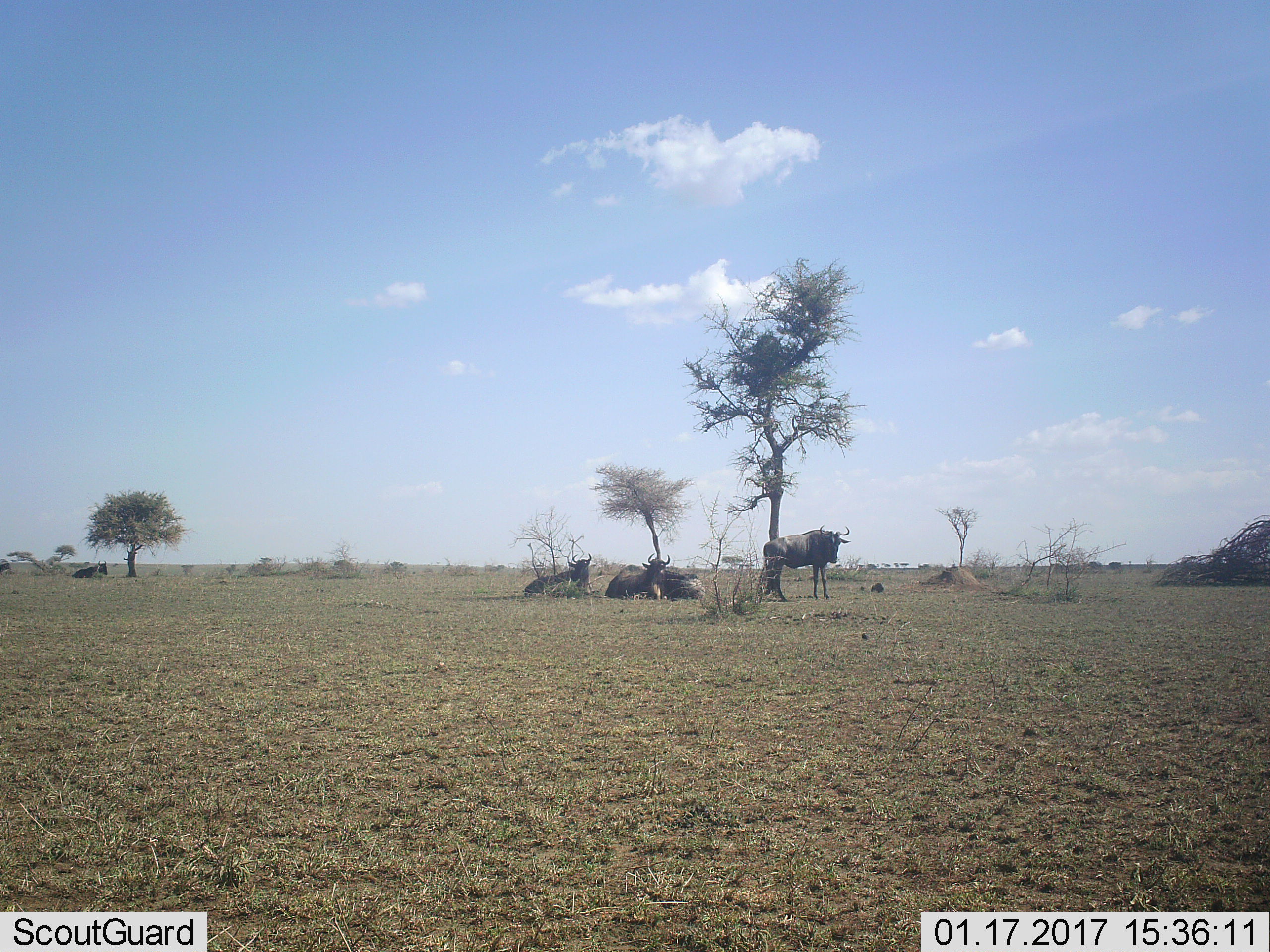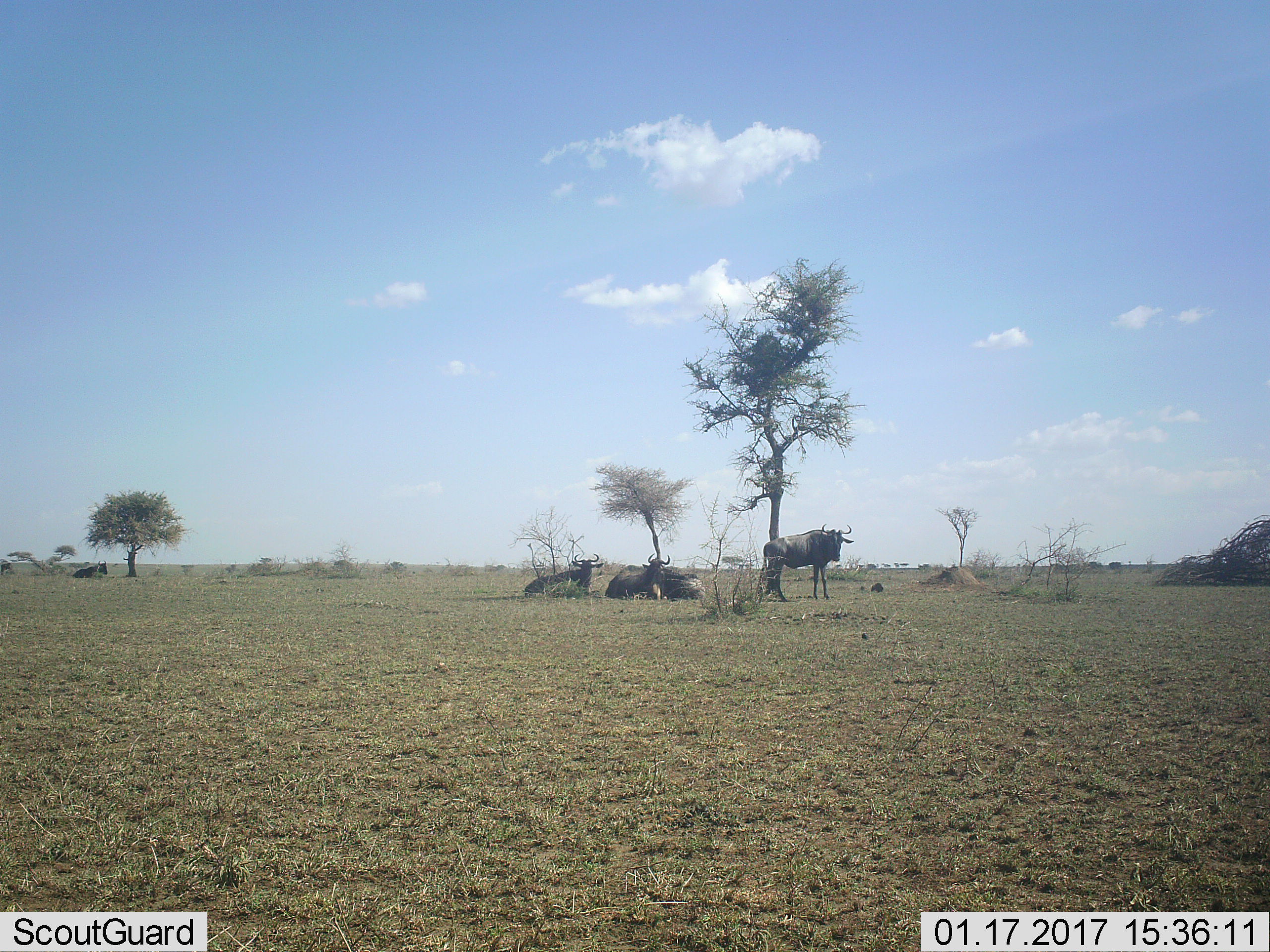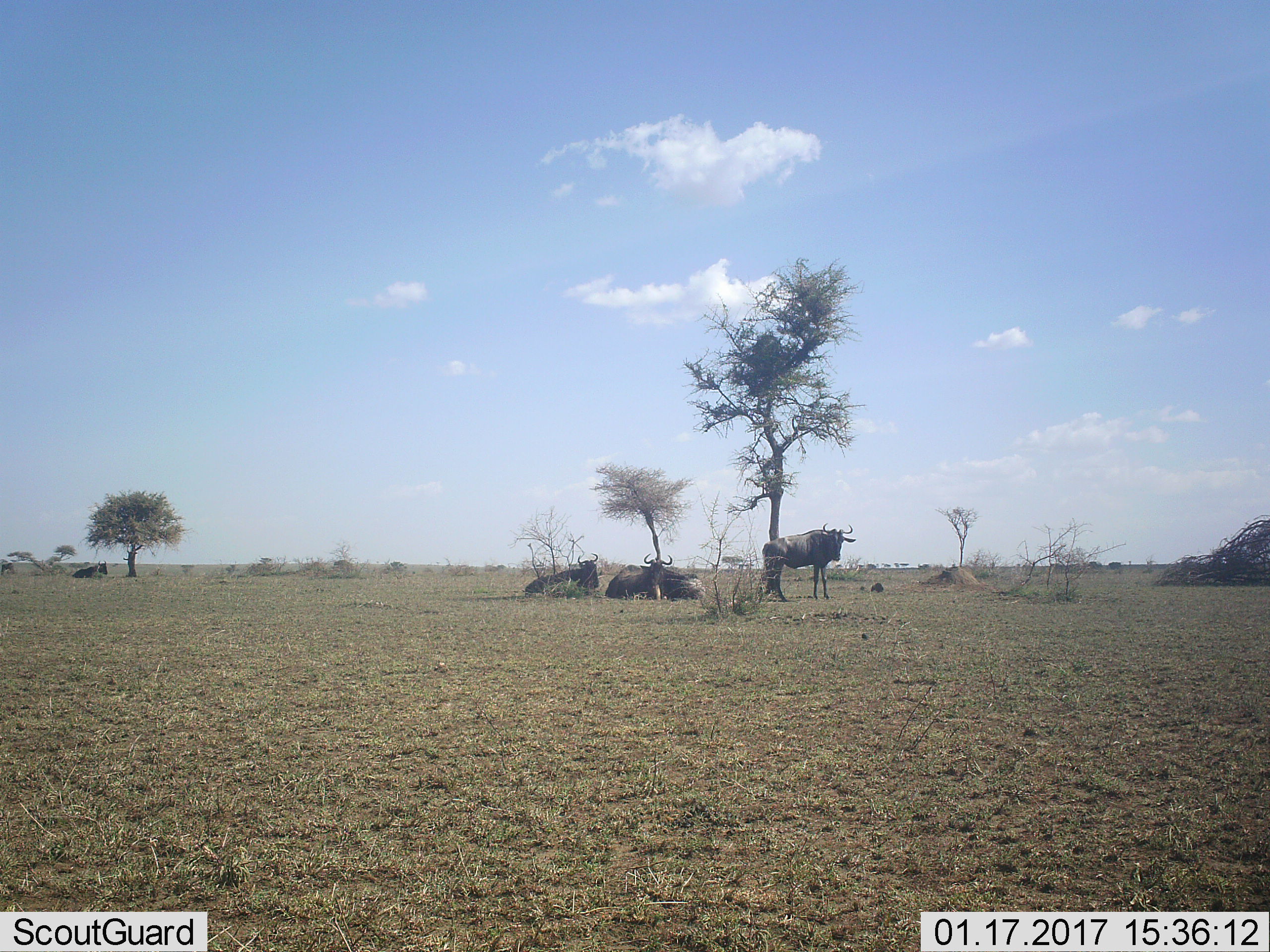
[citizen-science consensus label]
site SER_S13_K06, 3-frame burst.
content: unidentified animal